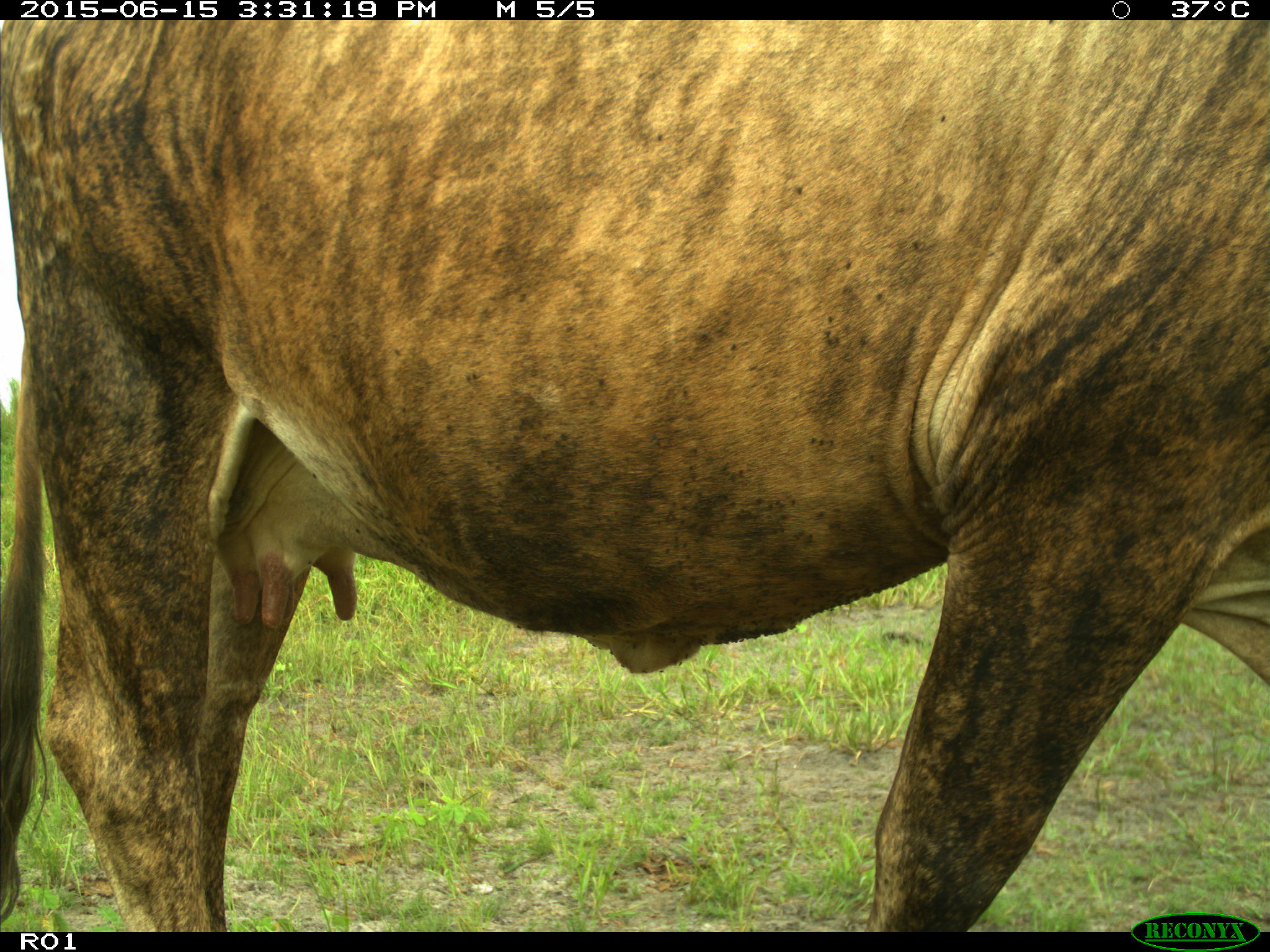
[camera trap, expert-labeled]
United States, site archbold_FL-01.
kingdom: Animalia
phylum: Chordata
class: Mammalia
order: Artiodactyla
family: Bovidae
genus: Bos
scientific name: Bos taurus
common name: domestic cow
Bos taurus (domestic cow).